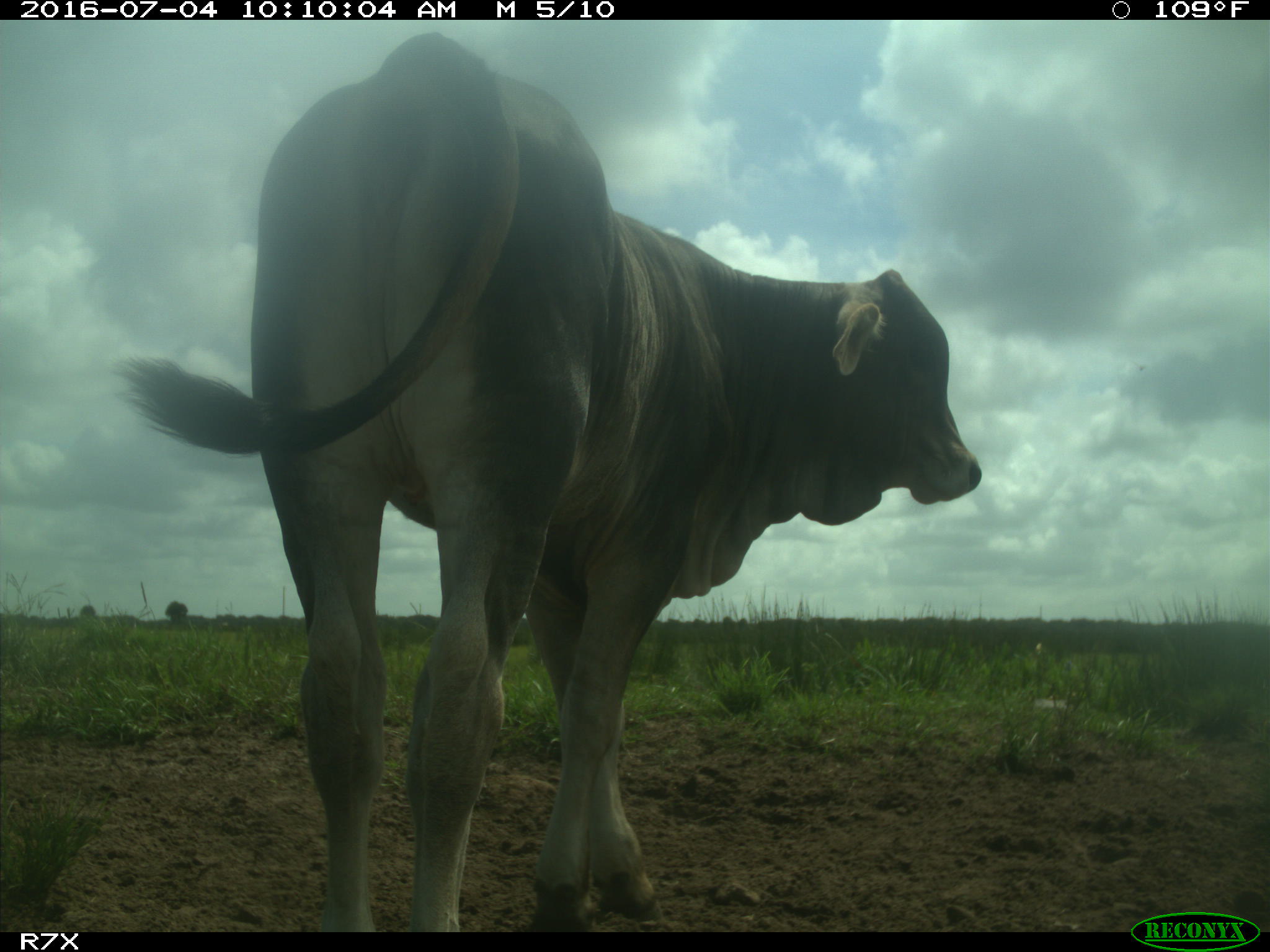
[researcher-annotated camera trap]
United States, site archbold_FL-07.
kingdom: Animalia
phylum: Chordata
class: Mammalia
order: Artiodactyla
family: Bovidae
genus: Bos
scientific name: Bos taurus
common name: domestic cow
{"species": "Bos taurus (domestic cow)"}